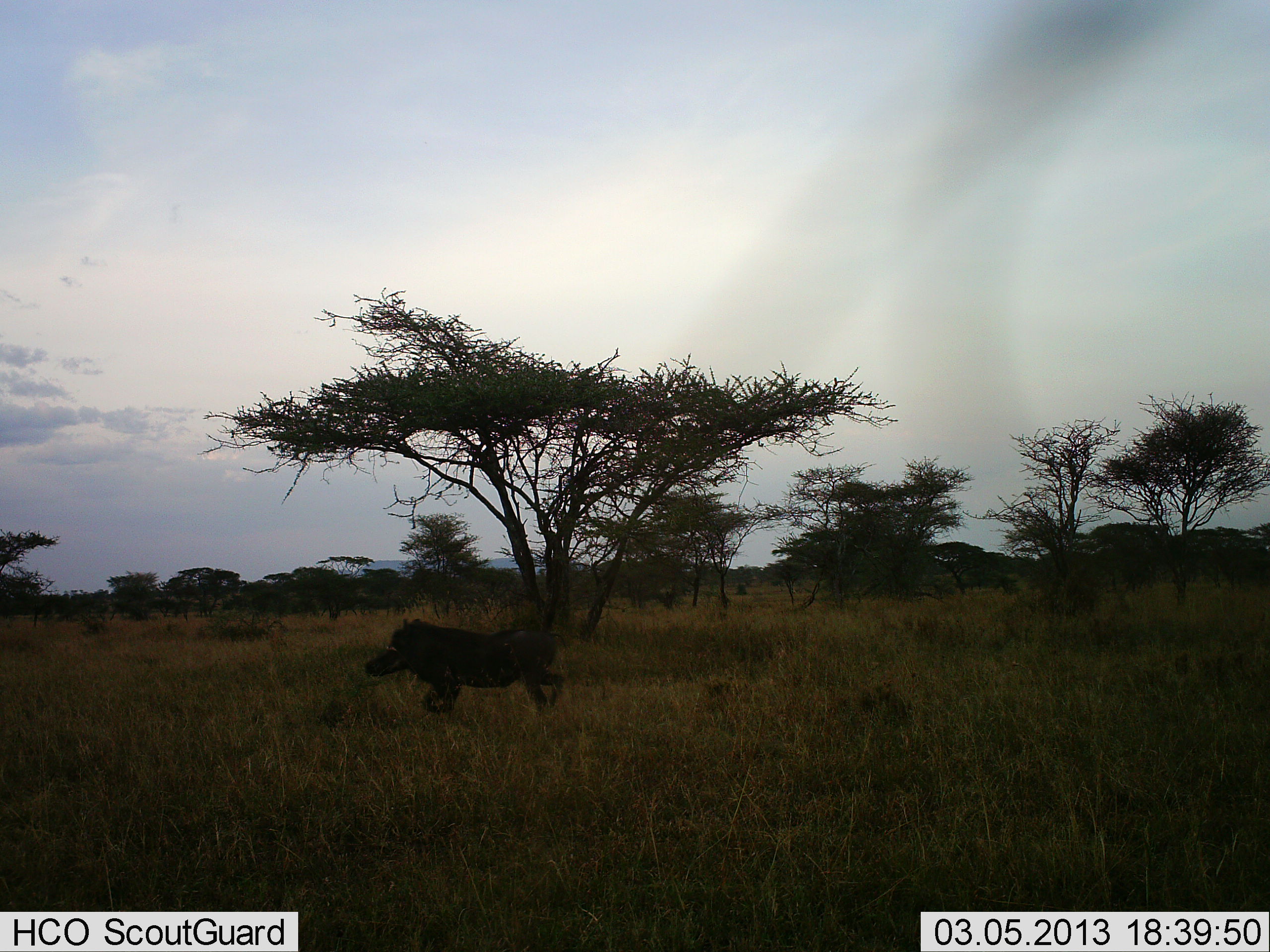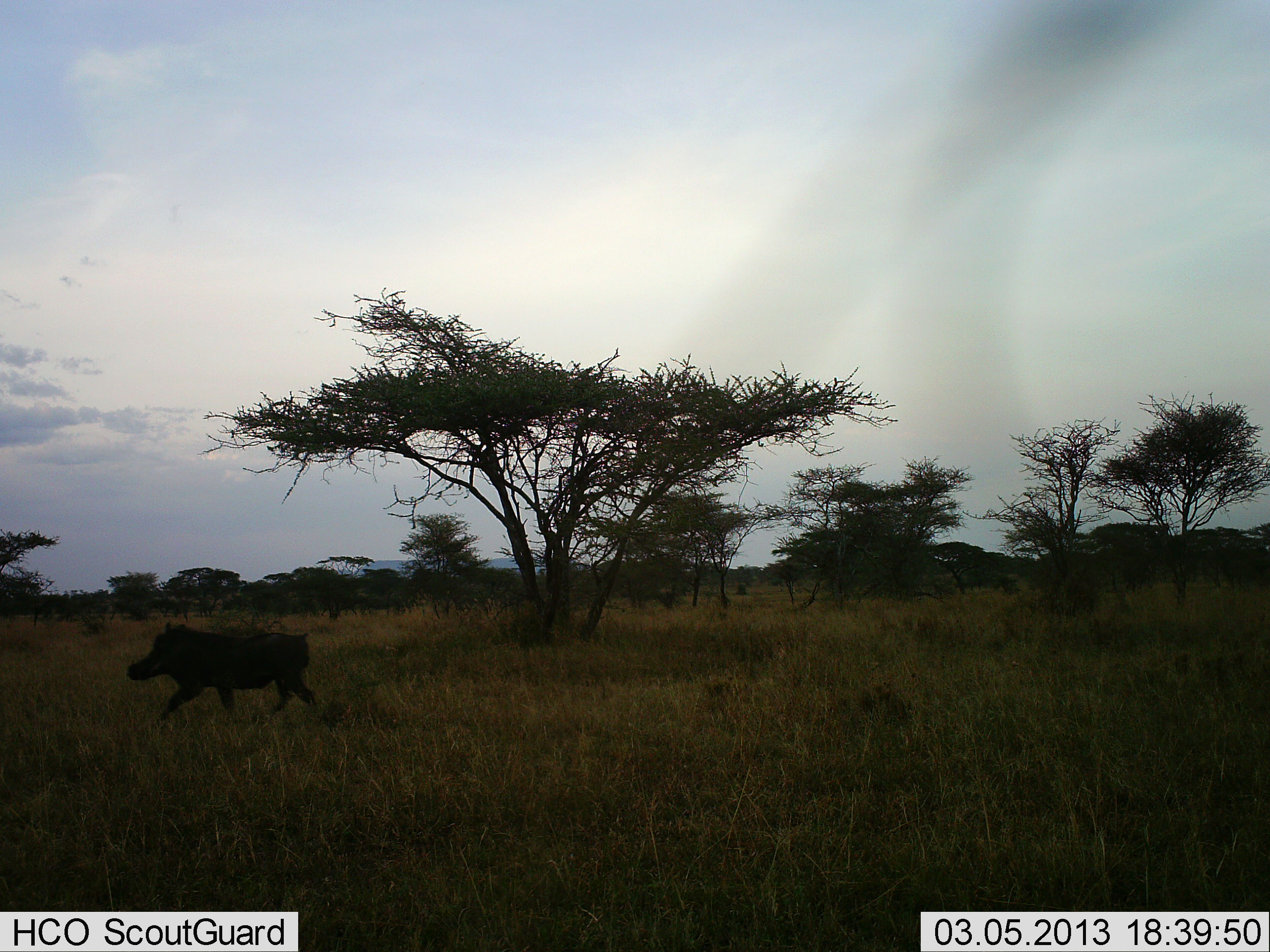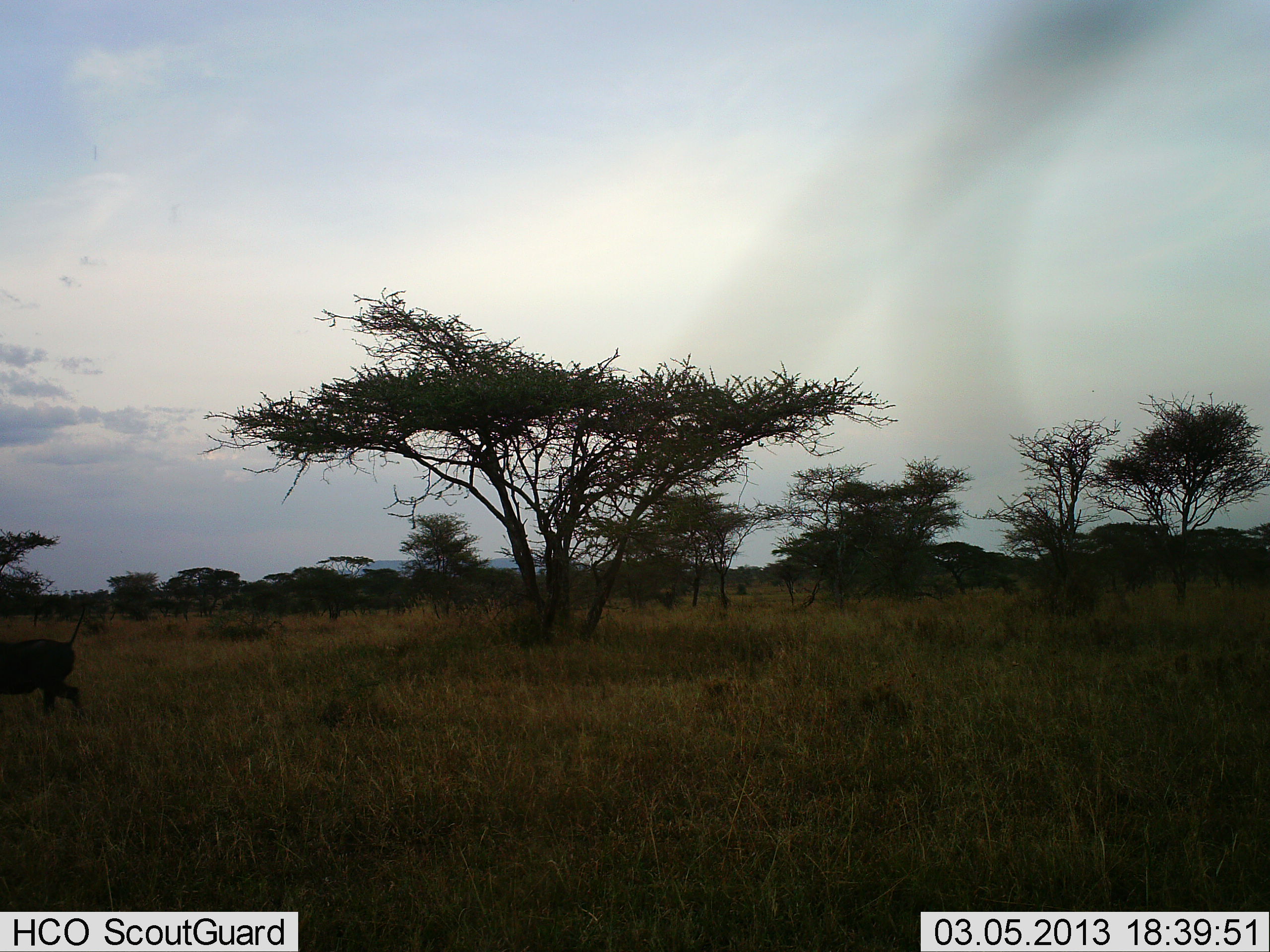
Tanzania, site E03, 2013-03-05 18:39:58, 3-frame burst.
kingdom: Animalia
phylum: Chordata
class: Mammalia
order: Artiodactyla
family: Suidae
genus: Phacochoerus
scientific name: Phacochoerus africanus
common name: warthog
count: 1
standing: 3%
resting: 0%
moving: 100%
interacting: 0%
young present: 0%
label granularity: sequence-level